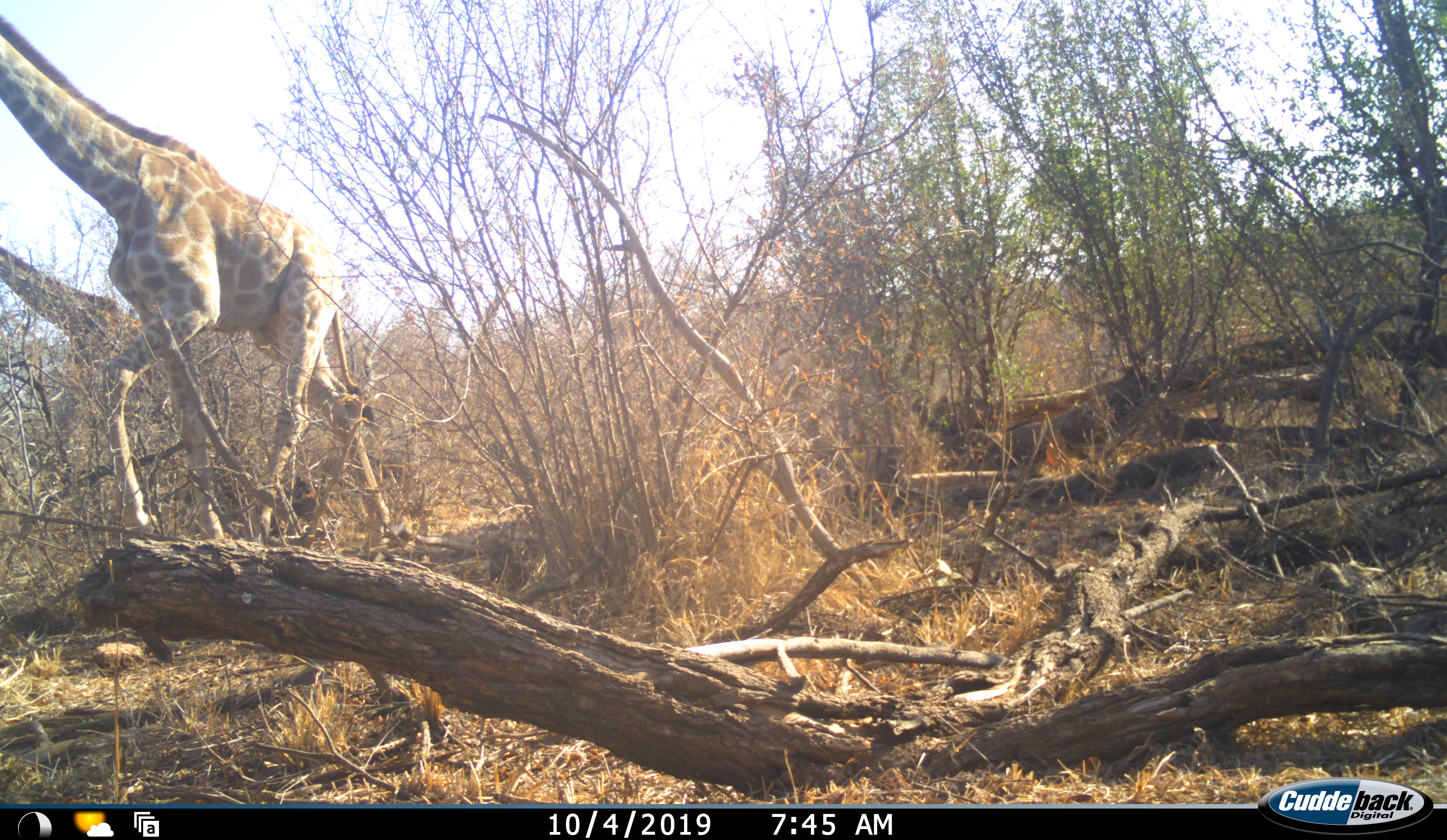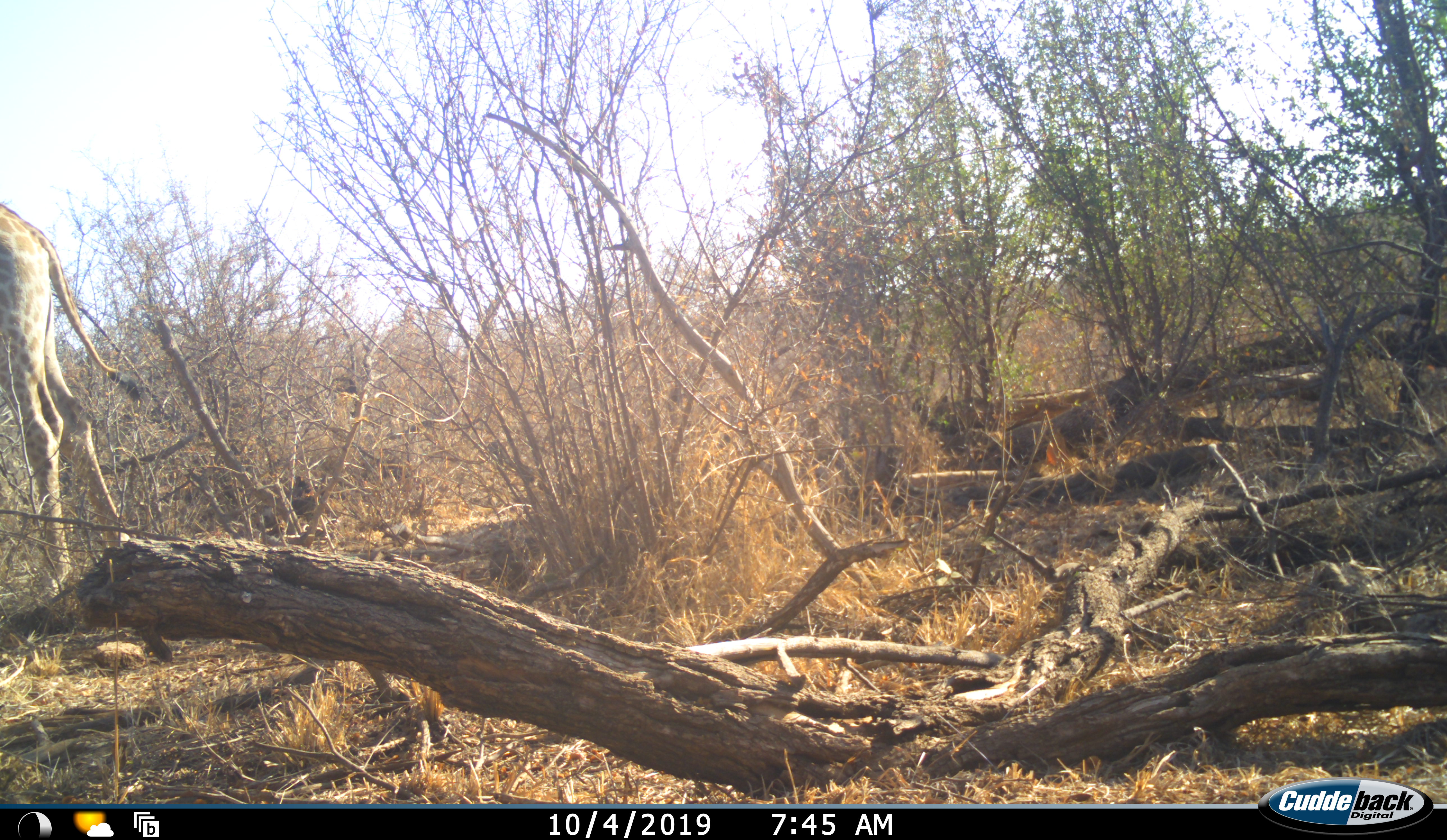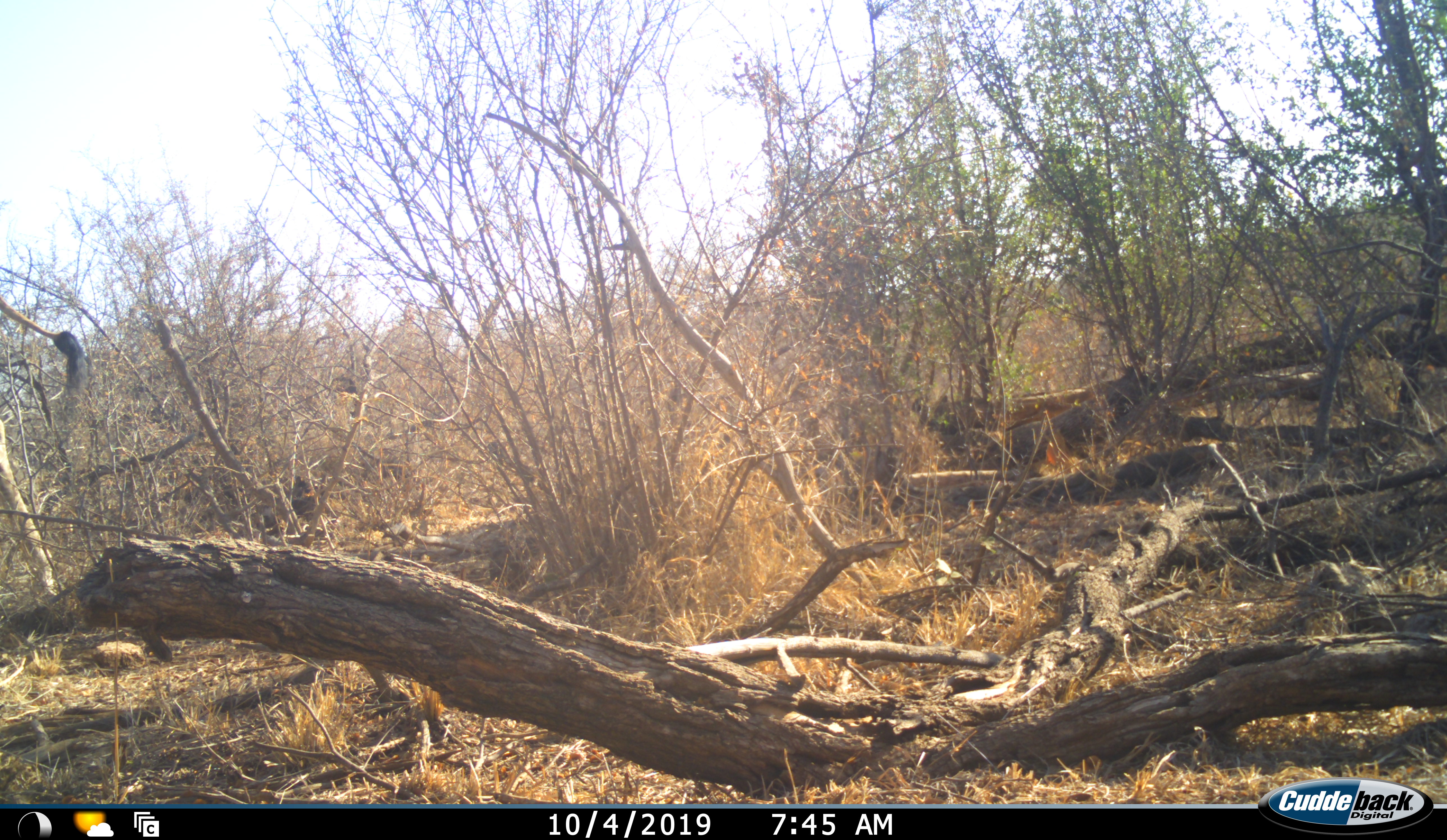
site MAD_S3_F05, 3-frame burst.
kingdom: Animalia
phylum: Chordata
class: Mammalia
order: Artiodactyla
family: Giraffidae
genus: Giraffa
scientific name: Giraffa camelopardalis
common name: giraffe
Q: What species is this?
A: Giraffe (Giraffa camelopardalis).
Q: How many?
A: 2.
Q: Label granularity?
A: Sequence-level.